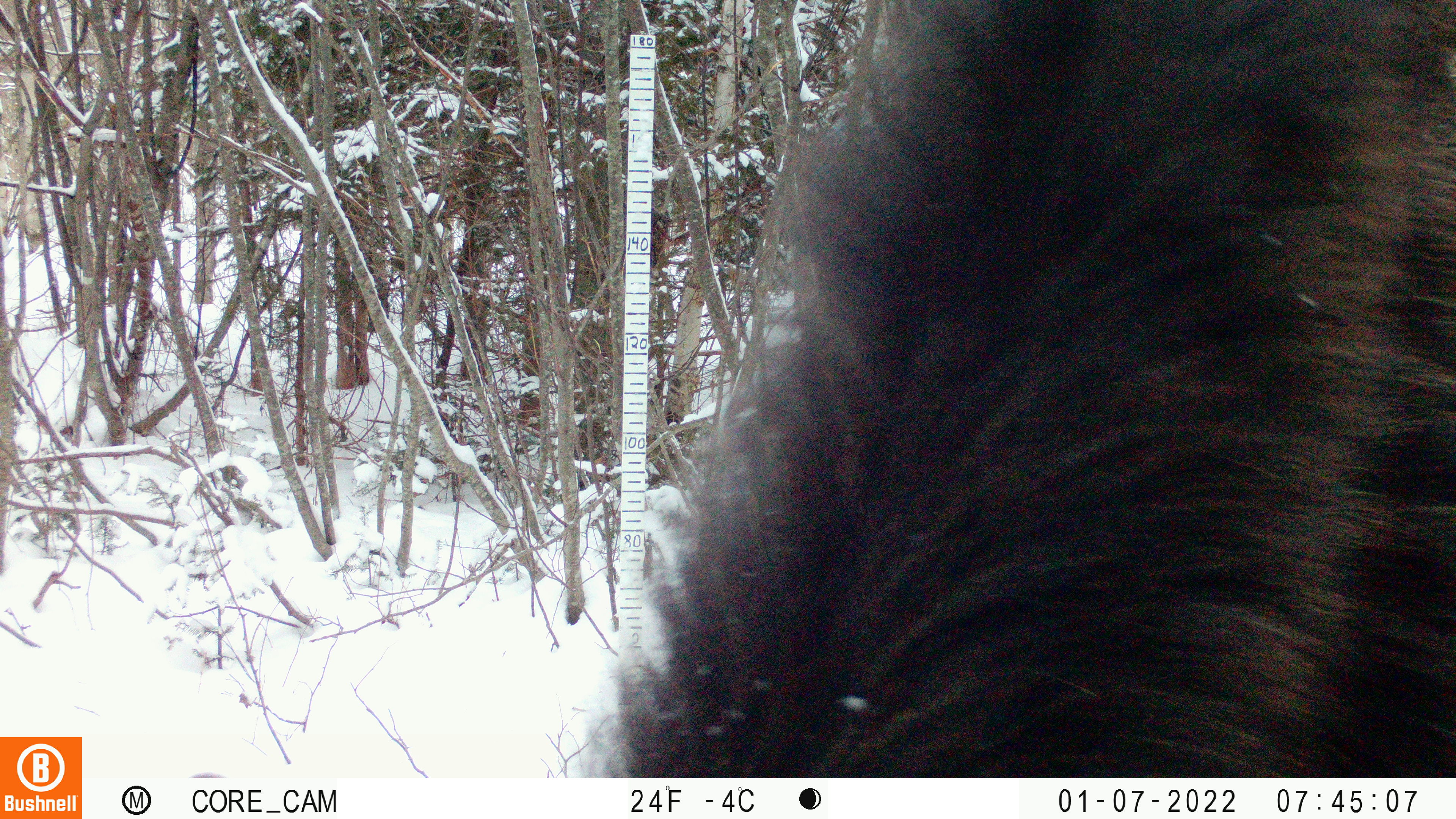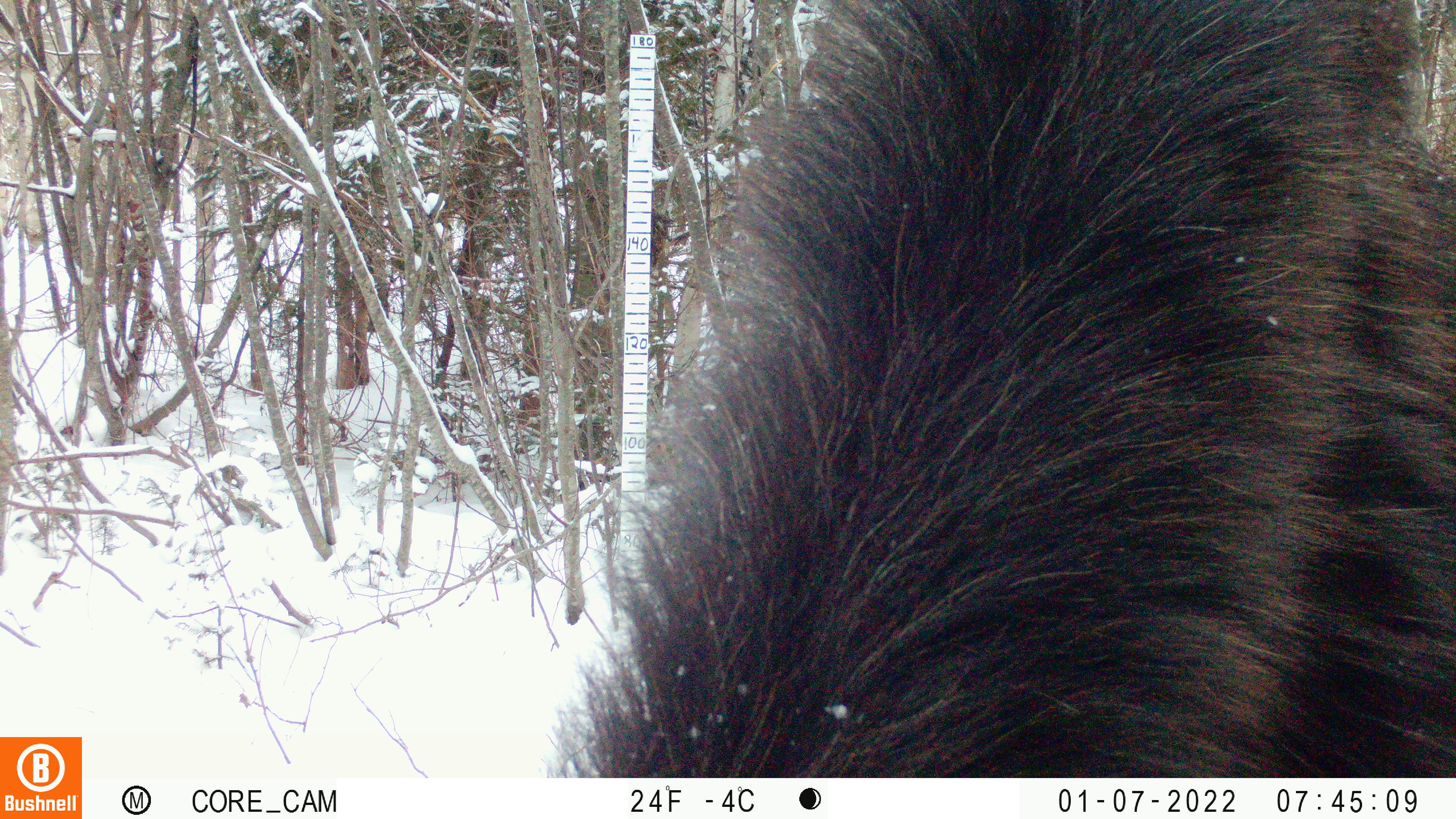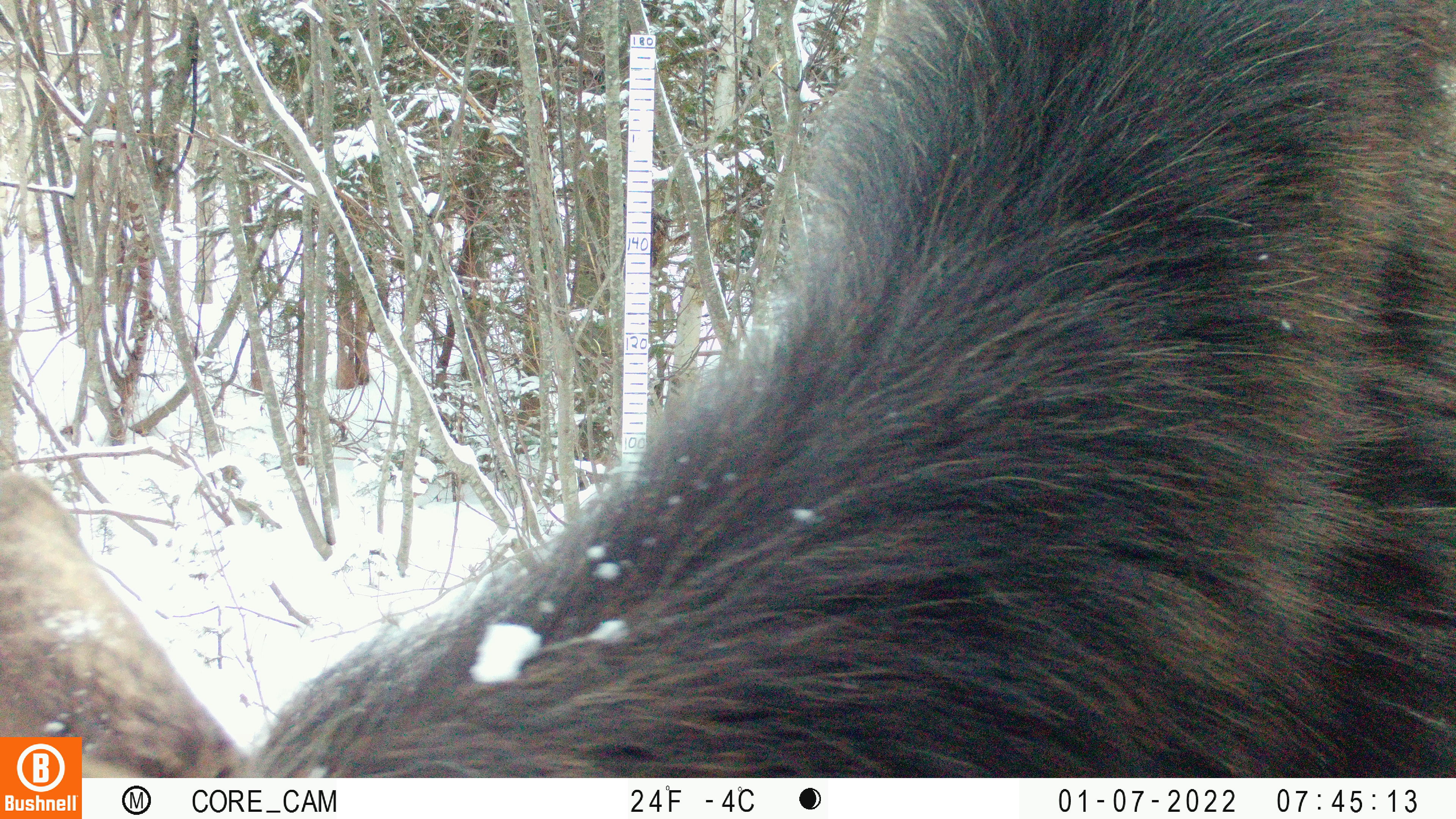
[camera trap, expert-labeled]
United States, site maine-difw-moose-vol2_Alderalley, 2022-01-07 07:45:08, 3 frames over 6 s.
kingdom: Animalia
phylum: Chordata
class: Mammalia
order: Artiodactyla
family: Cervidae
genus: Alces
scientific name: Alces alces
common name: moose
Moose (Alces alces).